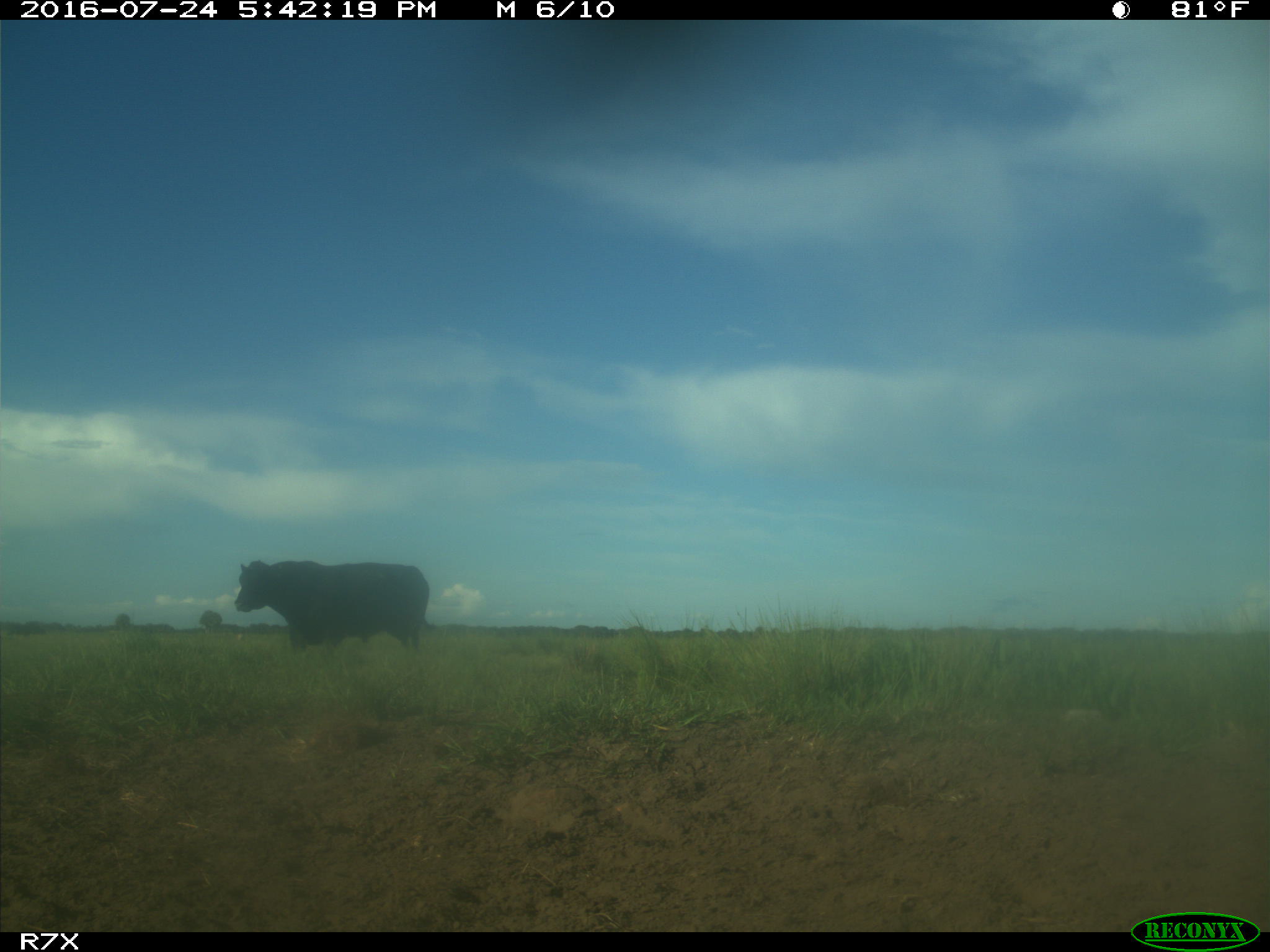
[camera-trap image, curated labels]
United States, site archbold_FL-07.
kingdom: Animalia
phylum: Chordata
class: Mammalia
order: Artiodactyla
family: Bovidae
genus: Bos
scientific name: Bos taurus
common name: domestic cow